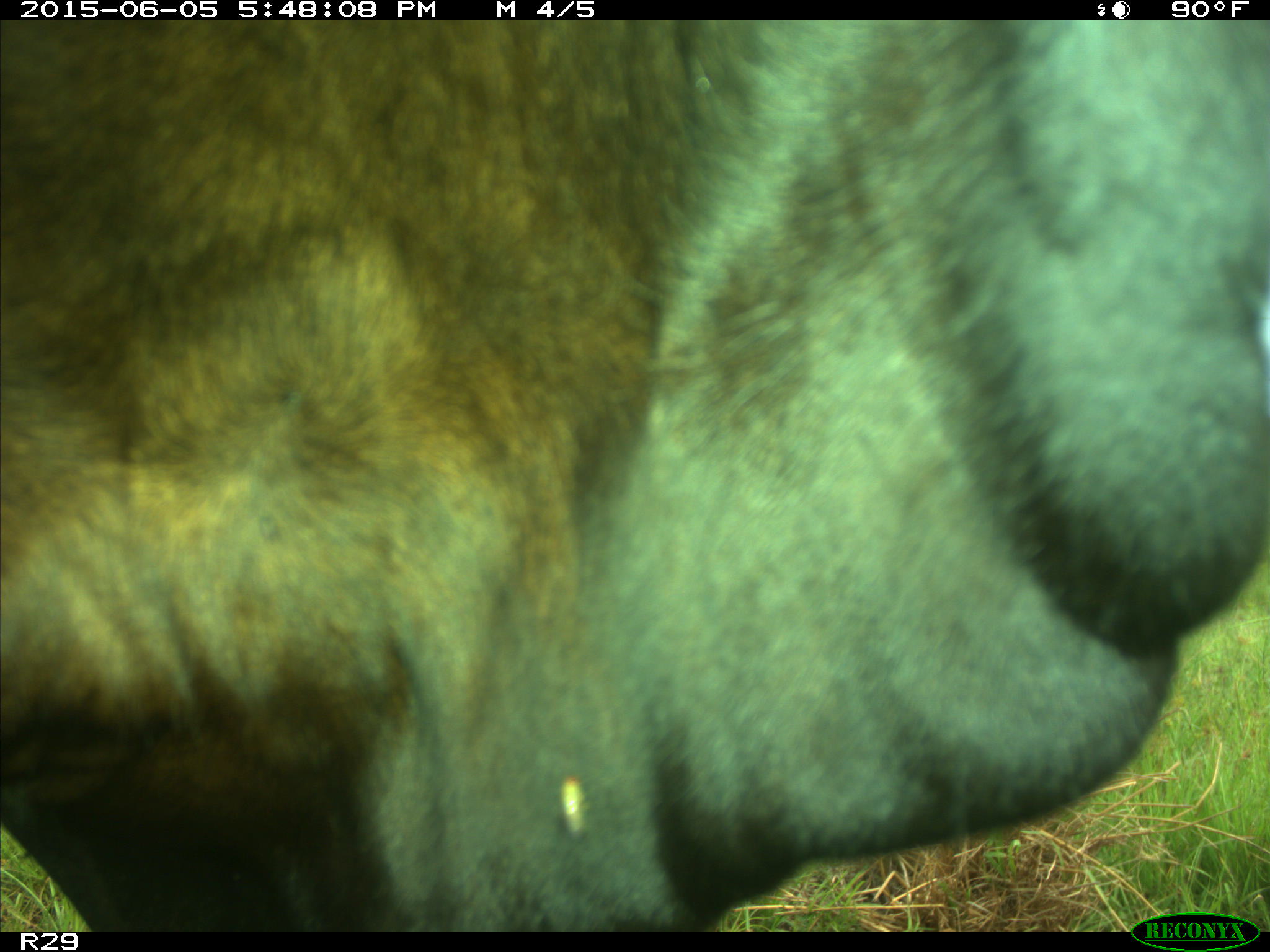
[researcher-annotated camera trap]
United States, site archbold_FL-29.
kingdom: Animalia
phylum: Chordata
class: Mammalia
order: Artiodactyla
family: Bovidae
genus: Bos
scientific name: Bos taurus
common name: domestic cow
Bos taurus (domestic cow).